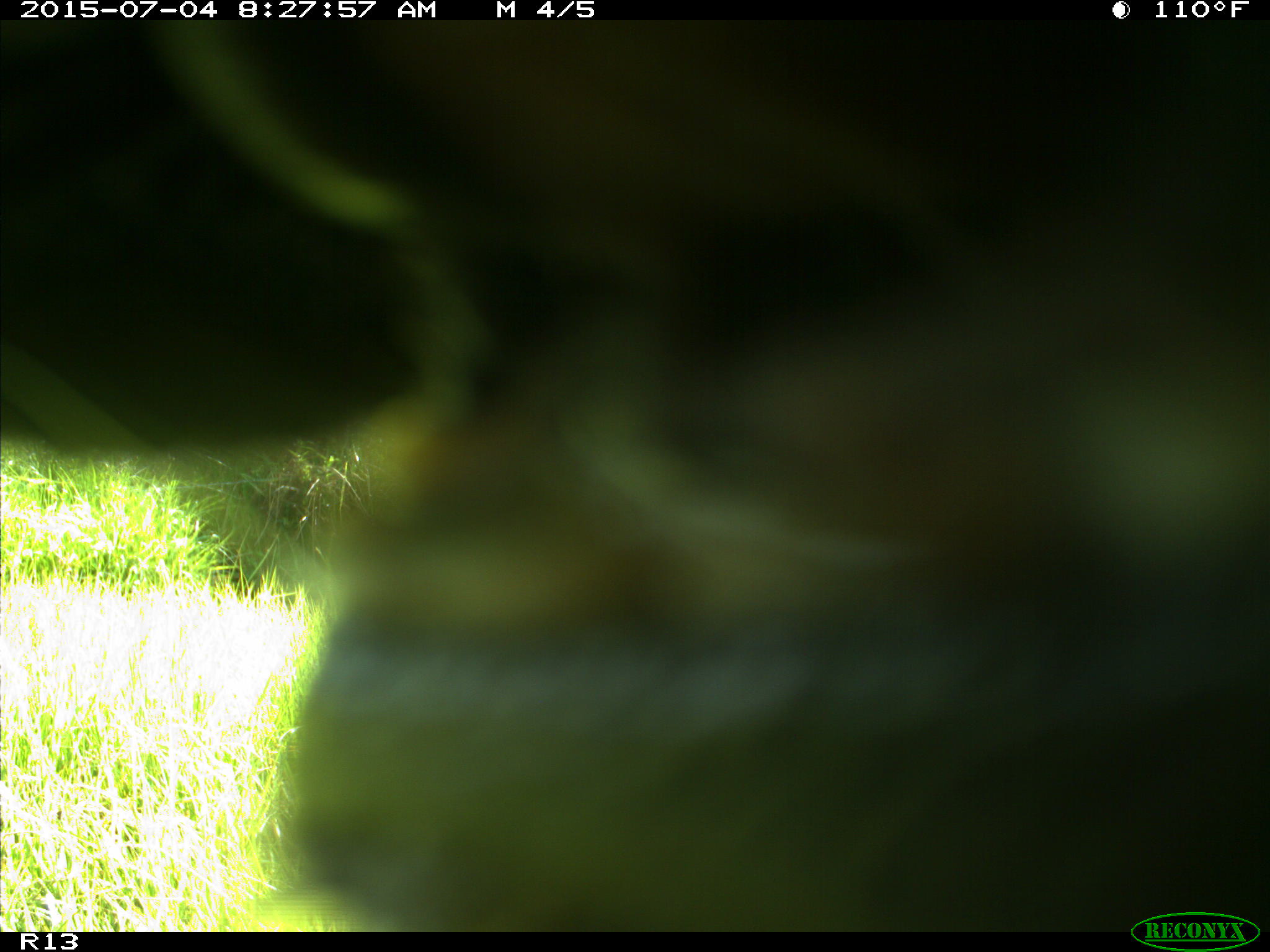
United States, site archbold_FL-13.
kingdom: Animalia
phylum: Chordata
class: Mammalia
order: Artiodactyla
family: Bovidae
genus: Bos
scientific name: Bos taurus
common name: domestic cow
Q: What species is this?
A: Bos taurus (domestic cow).